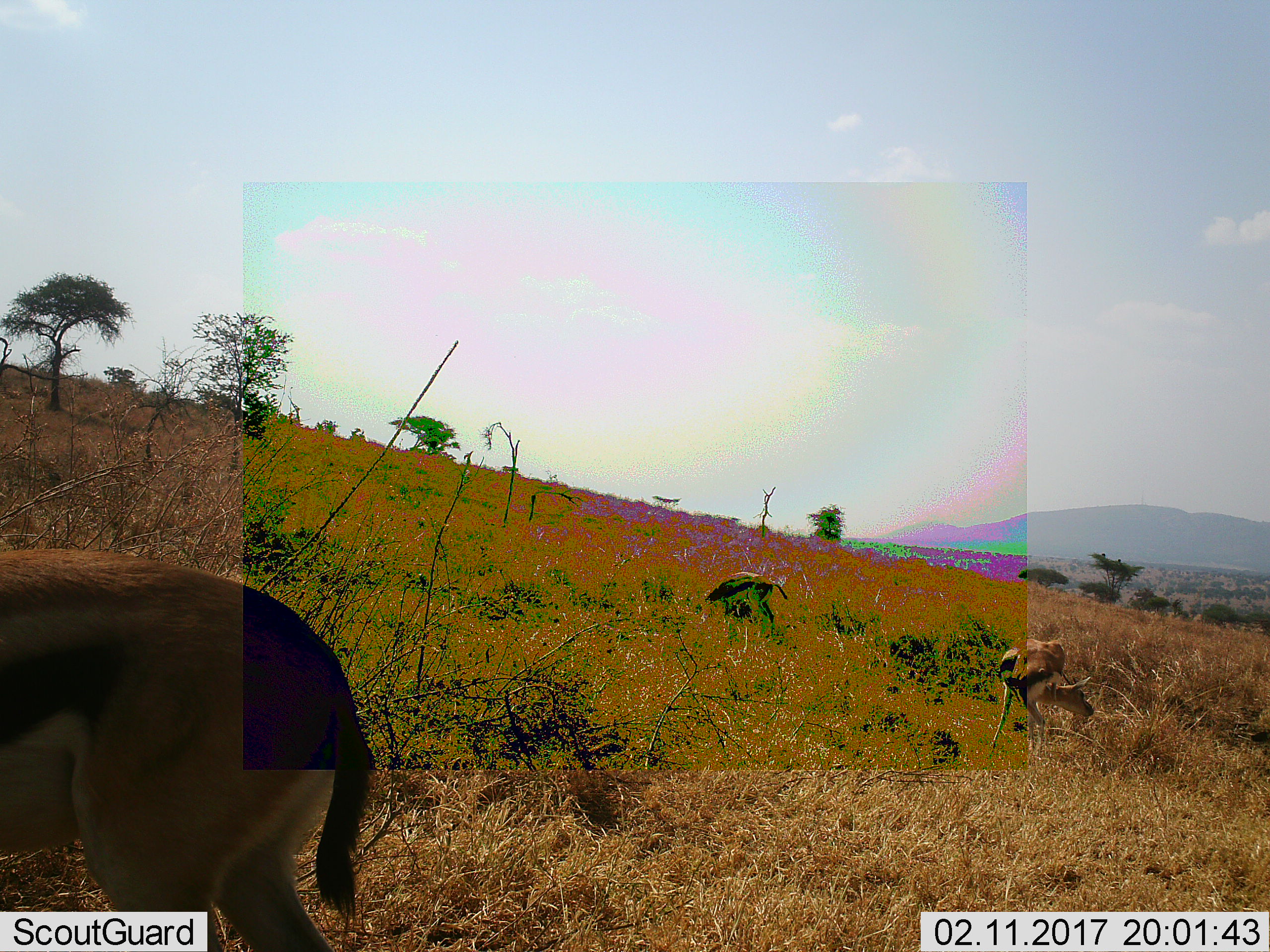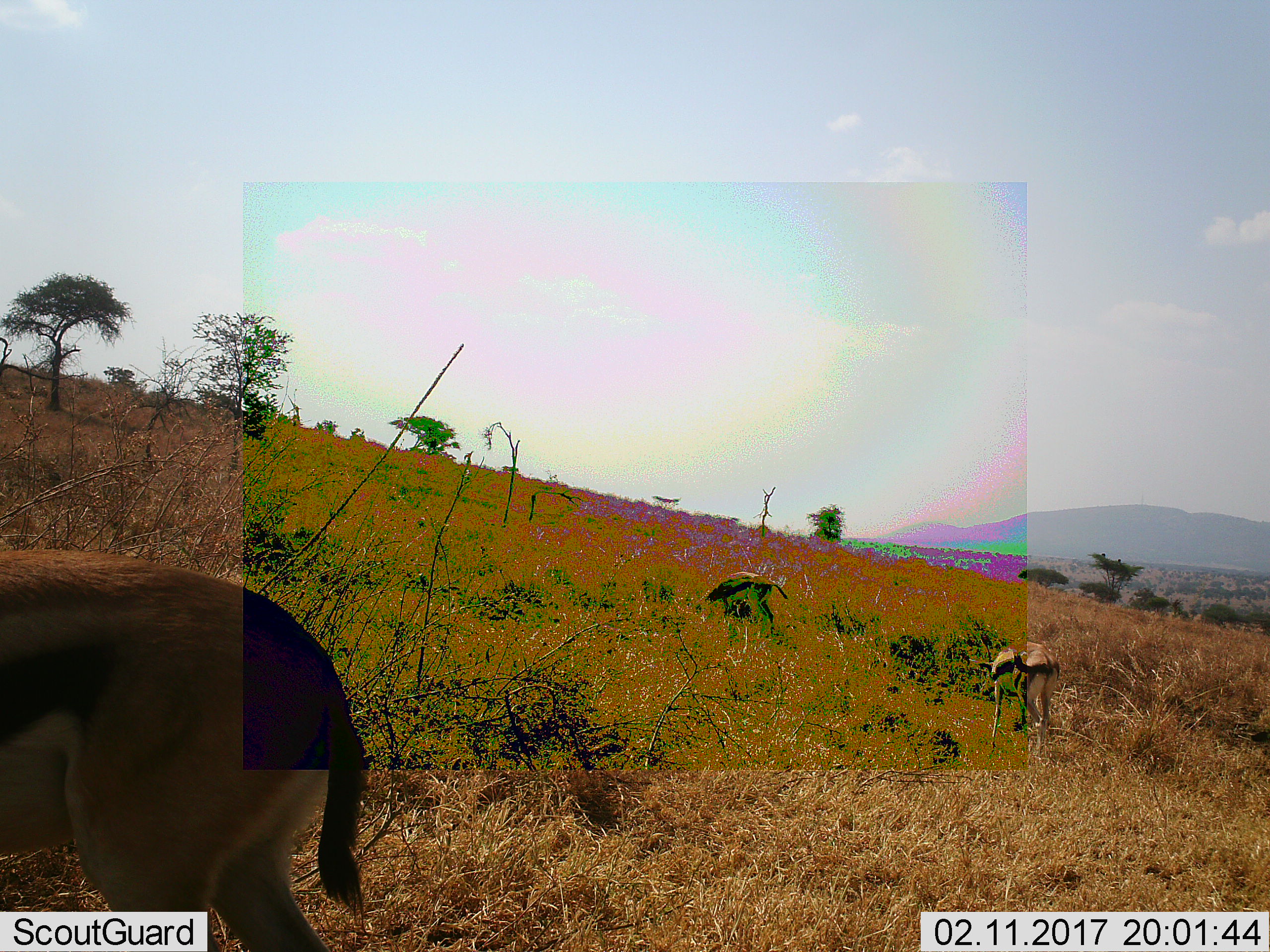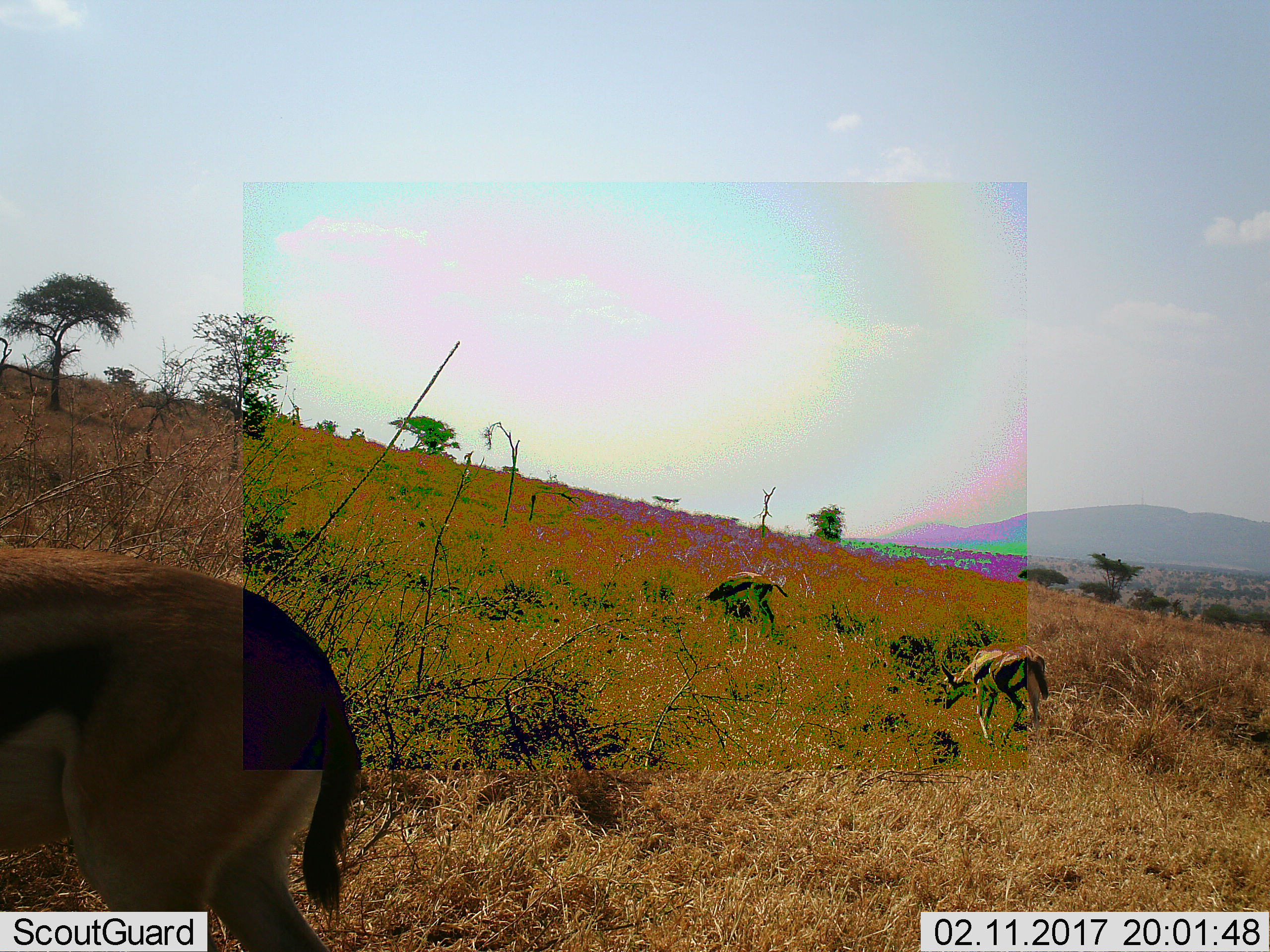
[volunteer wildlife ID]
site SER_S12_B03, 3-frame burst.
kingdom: Animalia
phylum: Chordata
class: Mammalia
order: Artiodactyla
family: Bovidae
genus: Eudorcas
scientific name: Eudorcas thomsonii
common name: thomson's gazelle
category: gazellethomsons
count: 3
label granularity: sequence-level